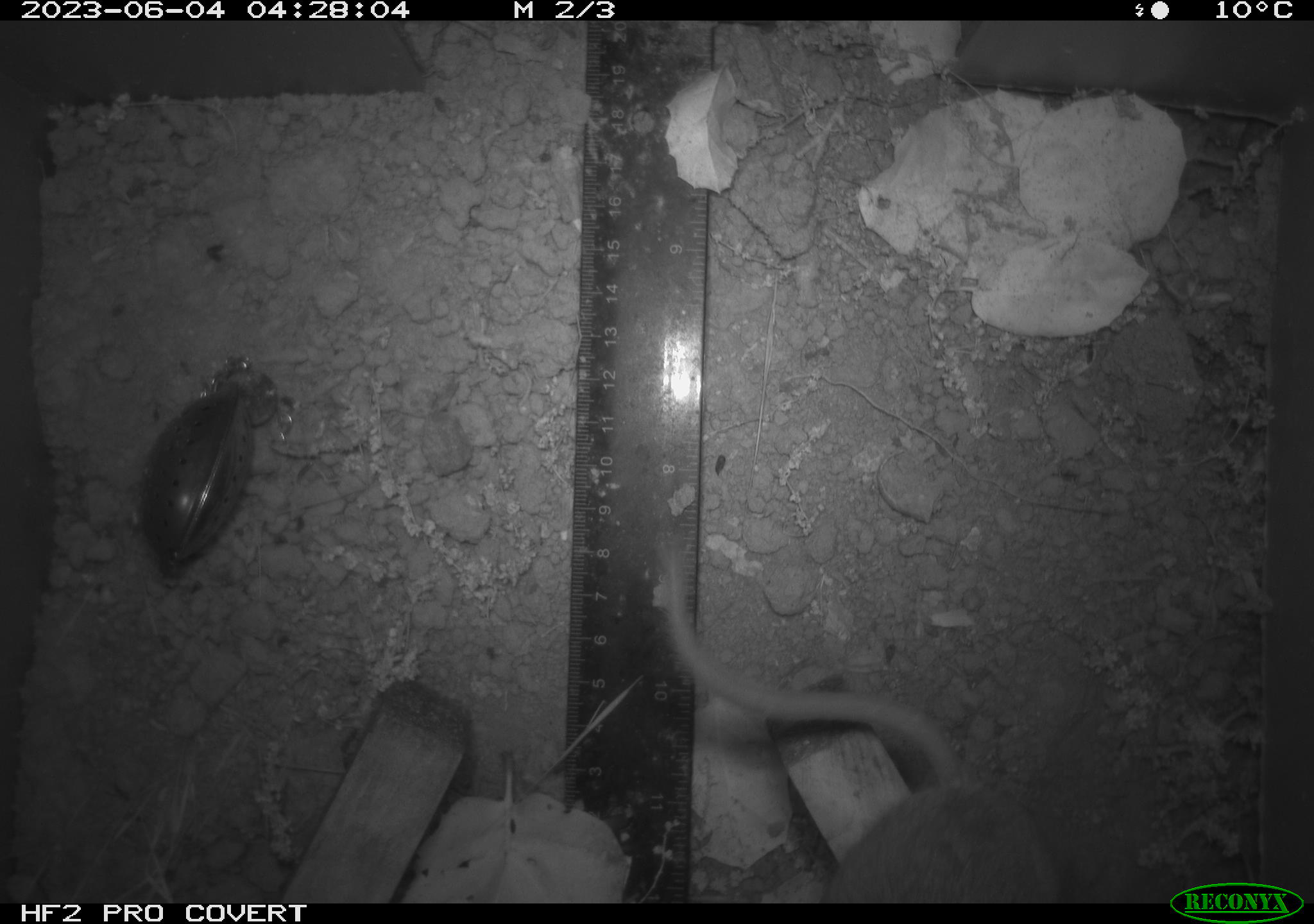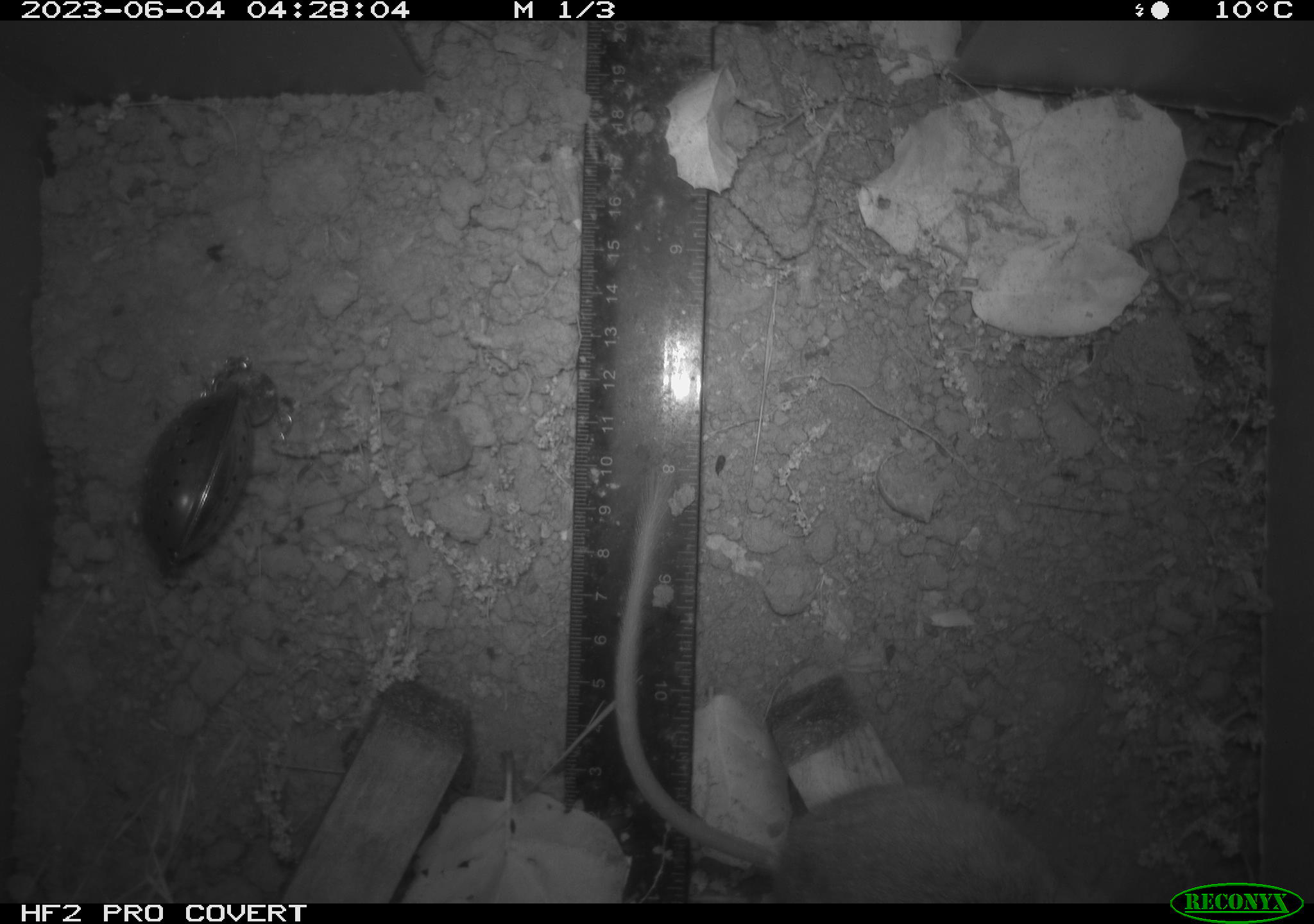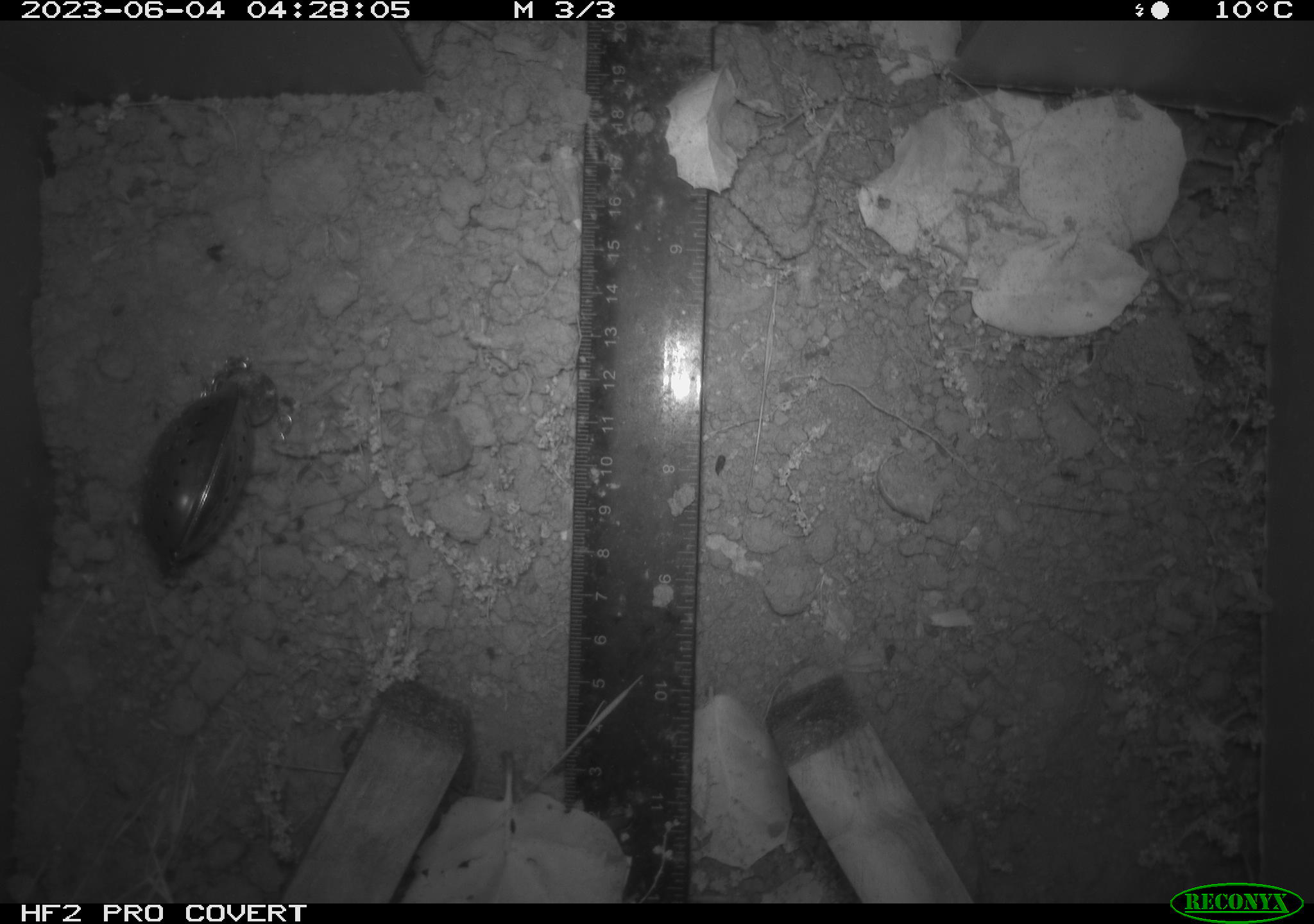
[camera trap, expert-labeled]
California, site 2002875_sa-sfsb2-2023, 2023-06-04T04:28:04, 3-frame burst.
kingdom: Animalia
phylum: Chordata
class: Mammalia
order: Rodentia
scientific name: Rodentia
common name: mouse species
Mouse species (Rodentia).